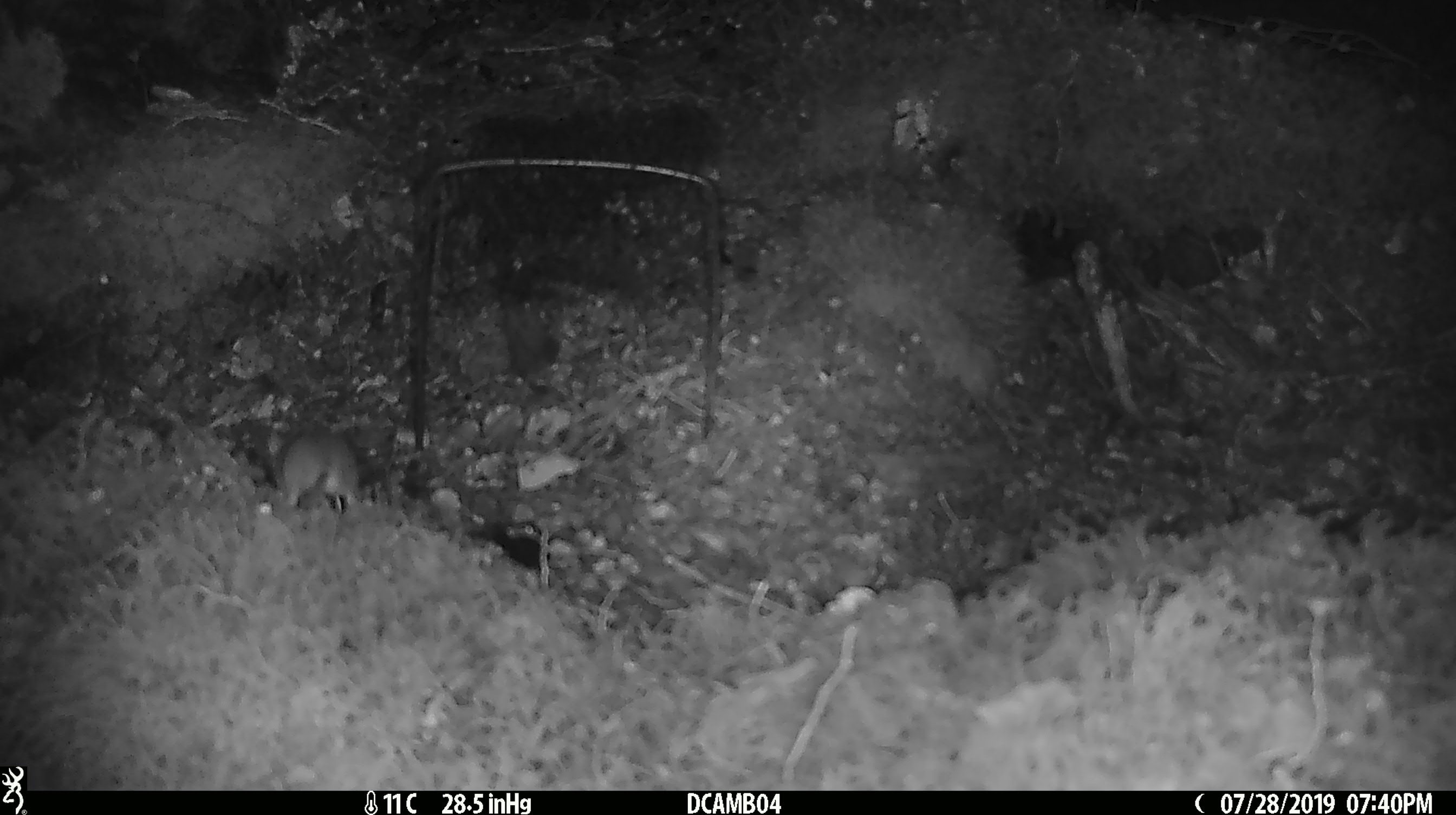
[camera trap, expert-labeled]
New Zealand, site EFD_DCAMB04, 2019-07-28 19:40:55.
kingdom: Animalia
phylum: Chordata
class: Mammalia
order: Rodentia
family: Muridae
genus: Mus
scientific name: Mus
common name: mouse